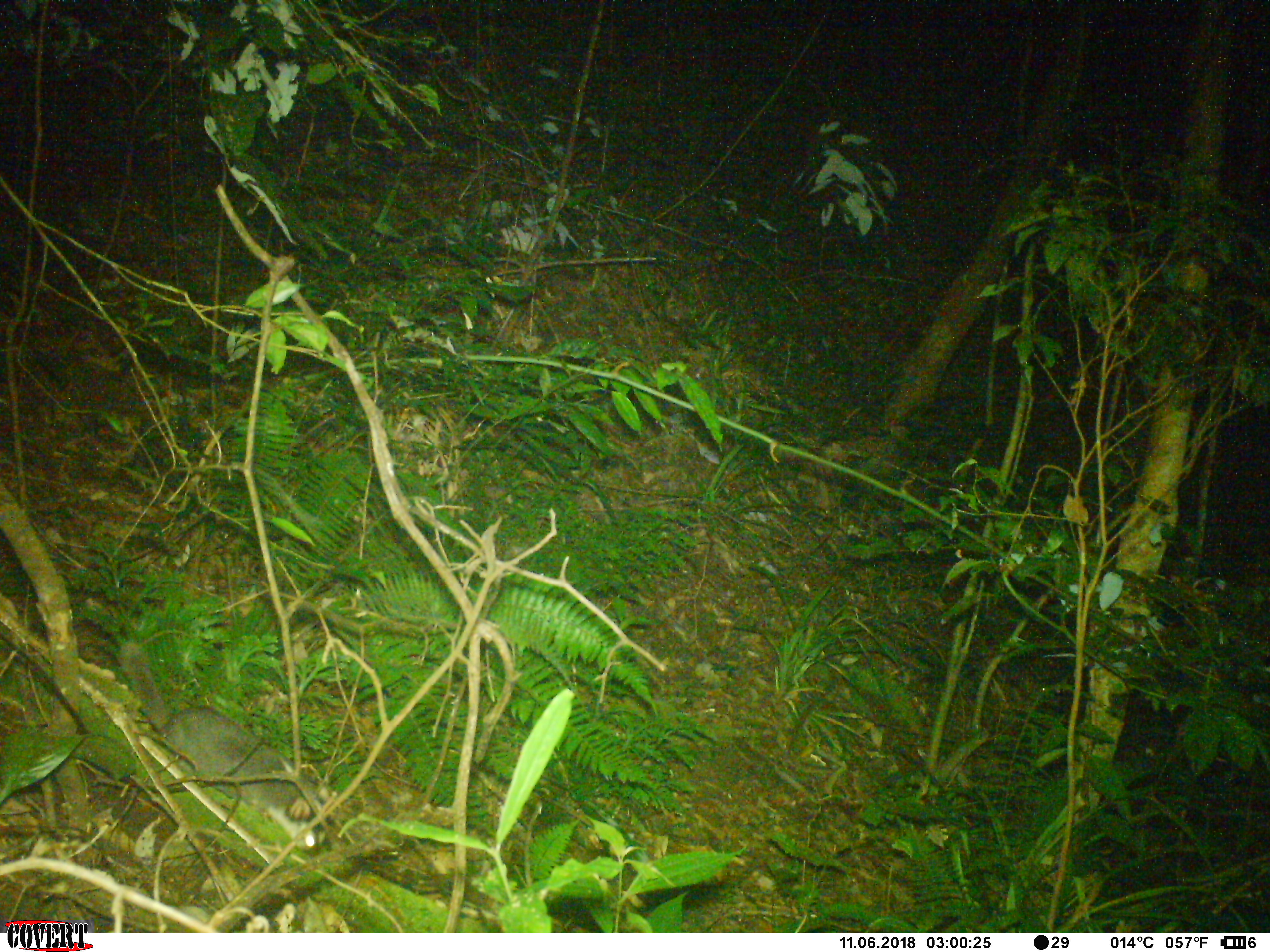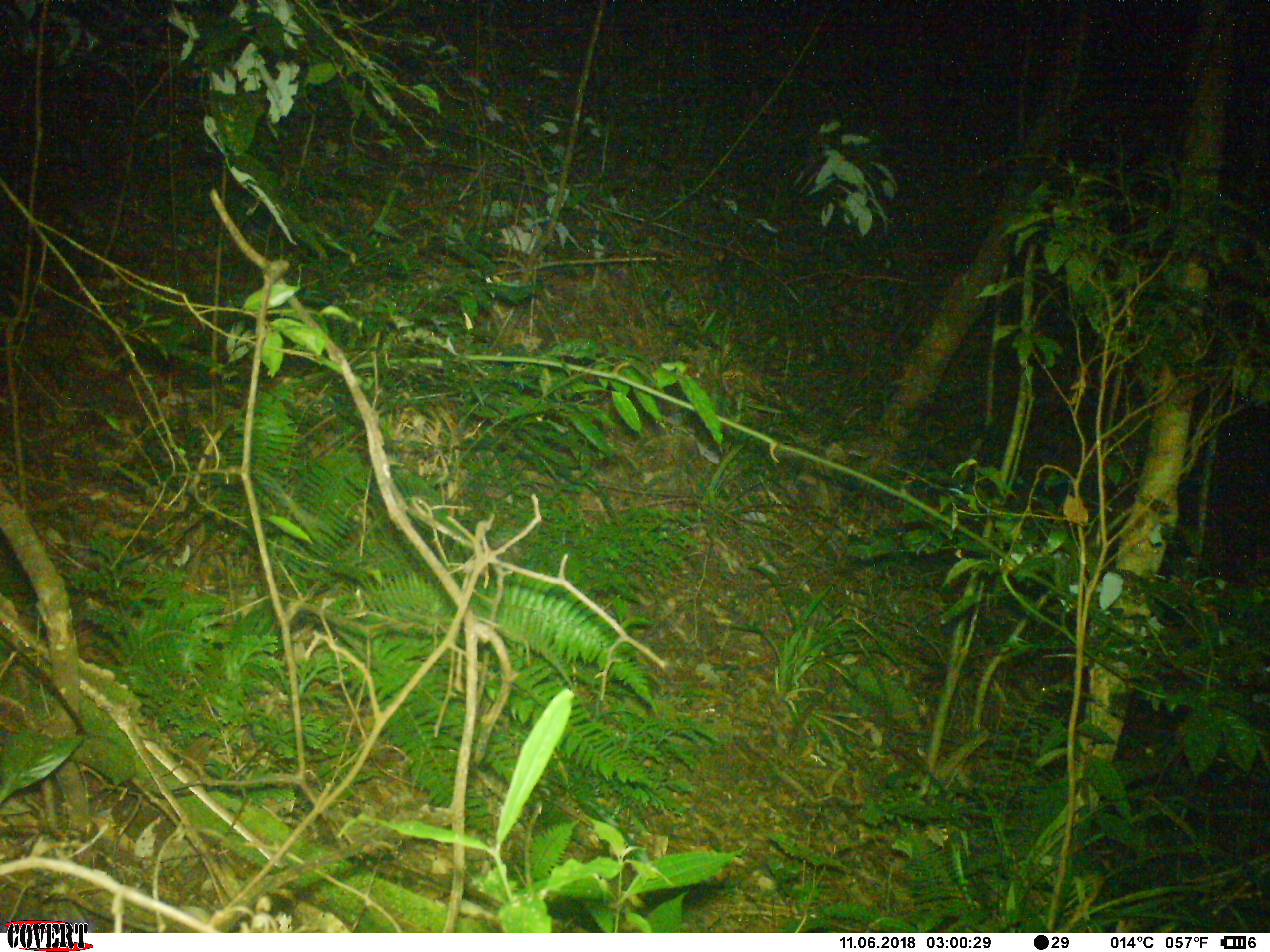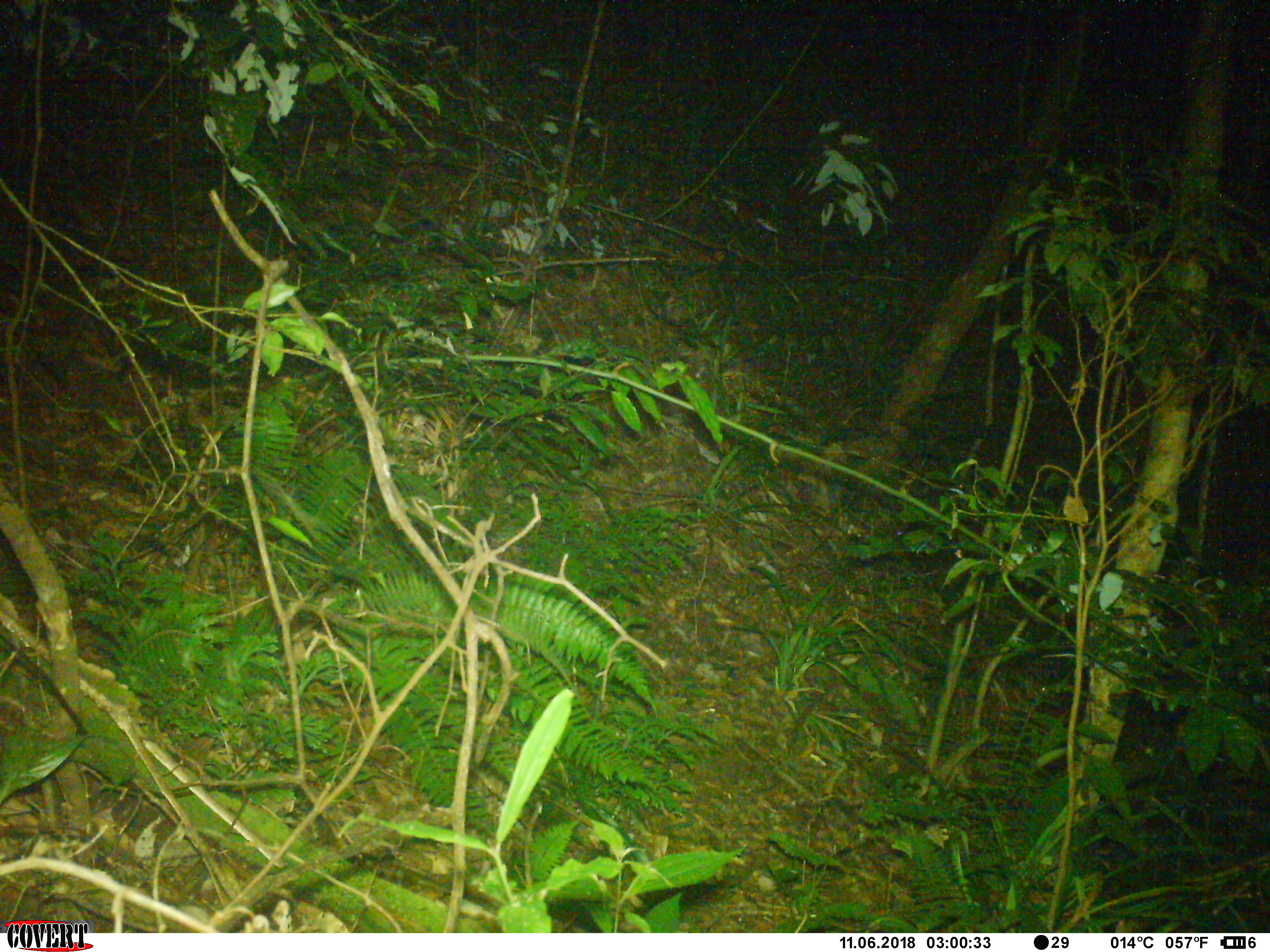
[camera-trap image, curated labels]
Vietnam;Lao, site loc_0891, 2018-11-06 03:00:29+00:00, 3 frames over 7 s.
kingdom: Animalia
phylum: Chordata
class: Mammalia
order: Carnivora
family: Mustelidae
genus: Melogale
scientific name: Melogale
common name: ferret badger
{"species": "ferret badger (Melogale)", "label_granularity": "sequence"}